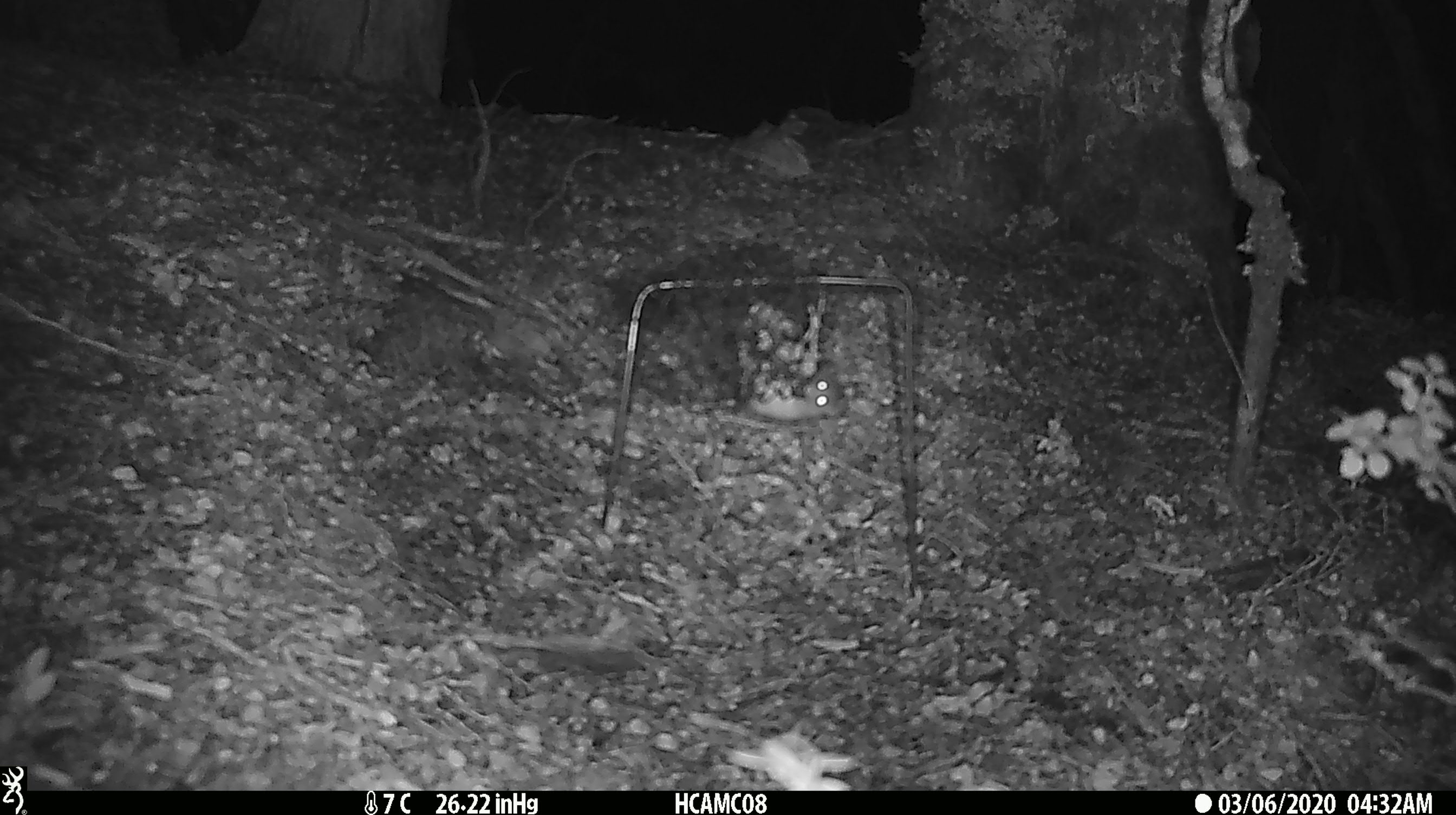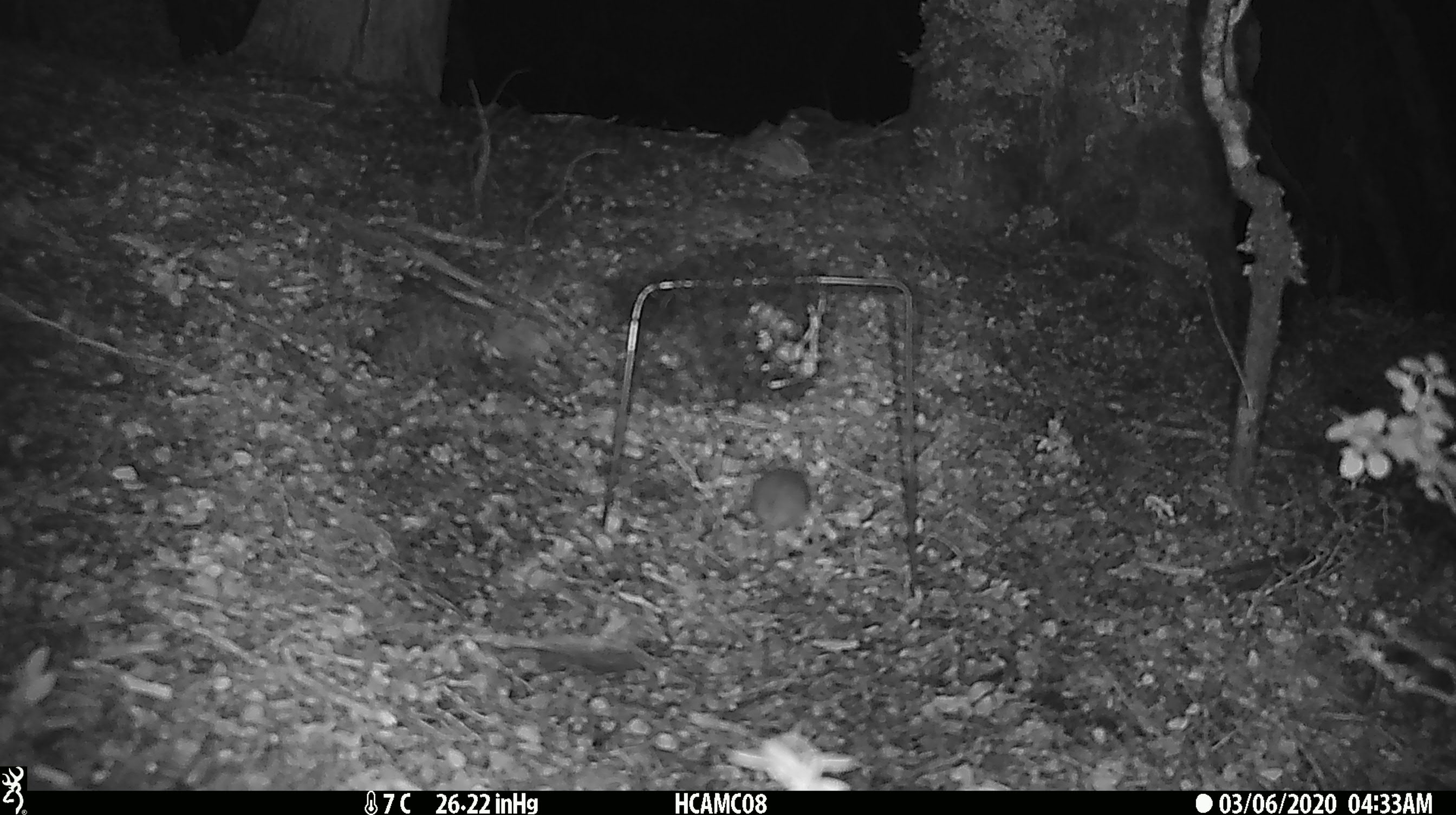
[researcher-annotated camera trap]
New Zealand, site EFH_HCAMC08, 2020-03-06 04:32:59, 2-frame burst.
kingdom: Animalia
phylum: Chordata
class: Mammalia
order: Rodentia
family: Muridae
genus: Mus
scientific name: Mus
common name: mouse